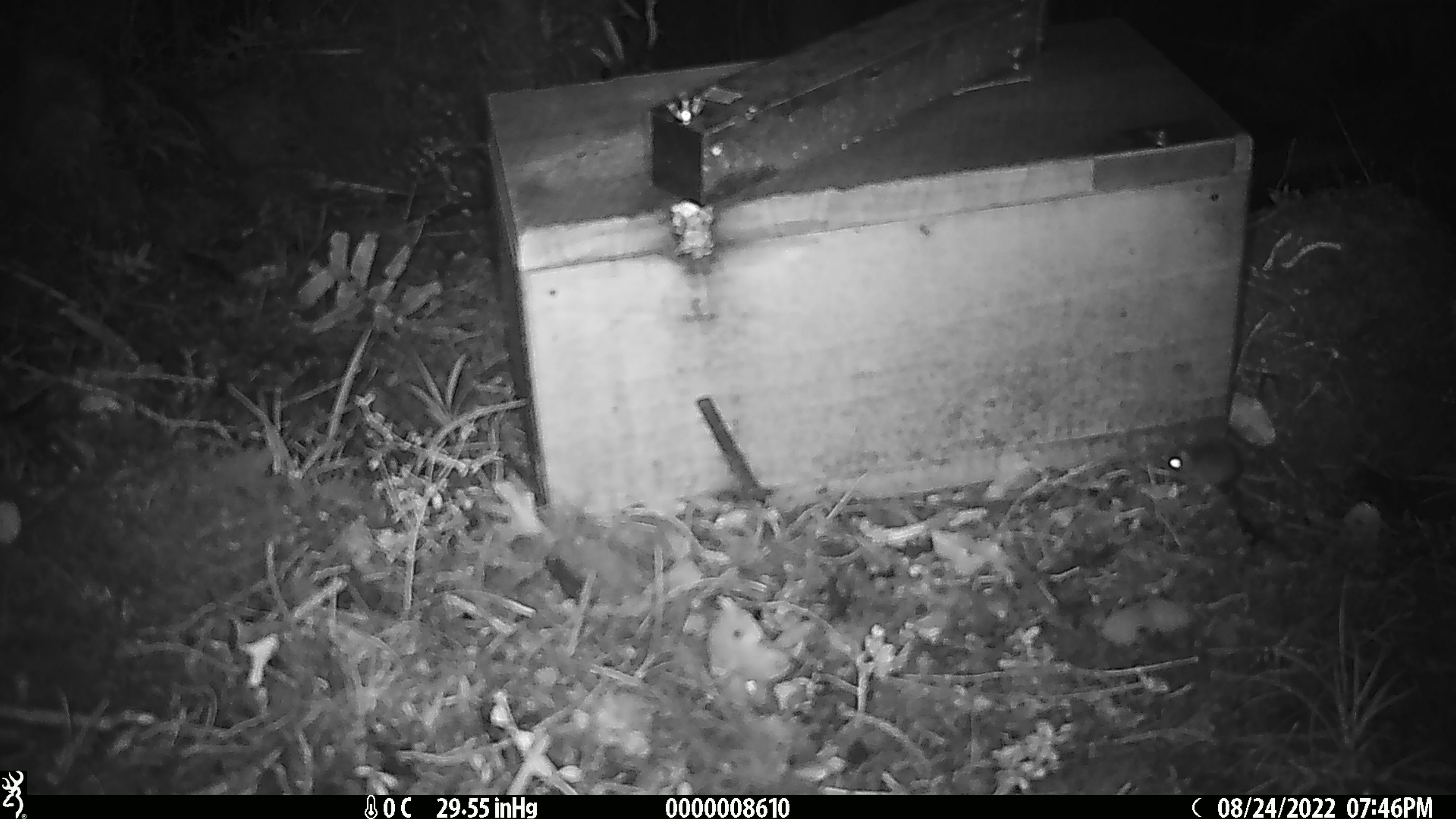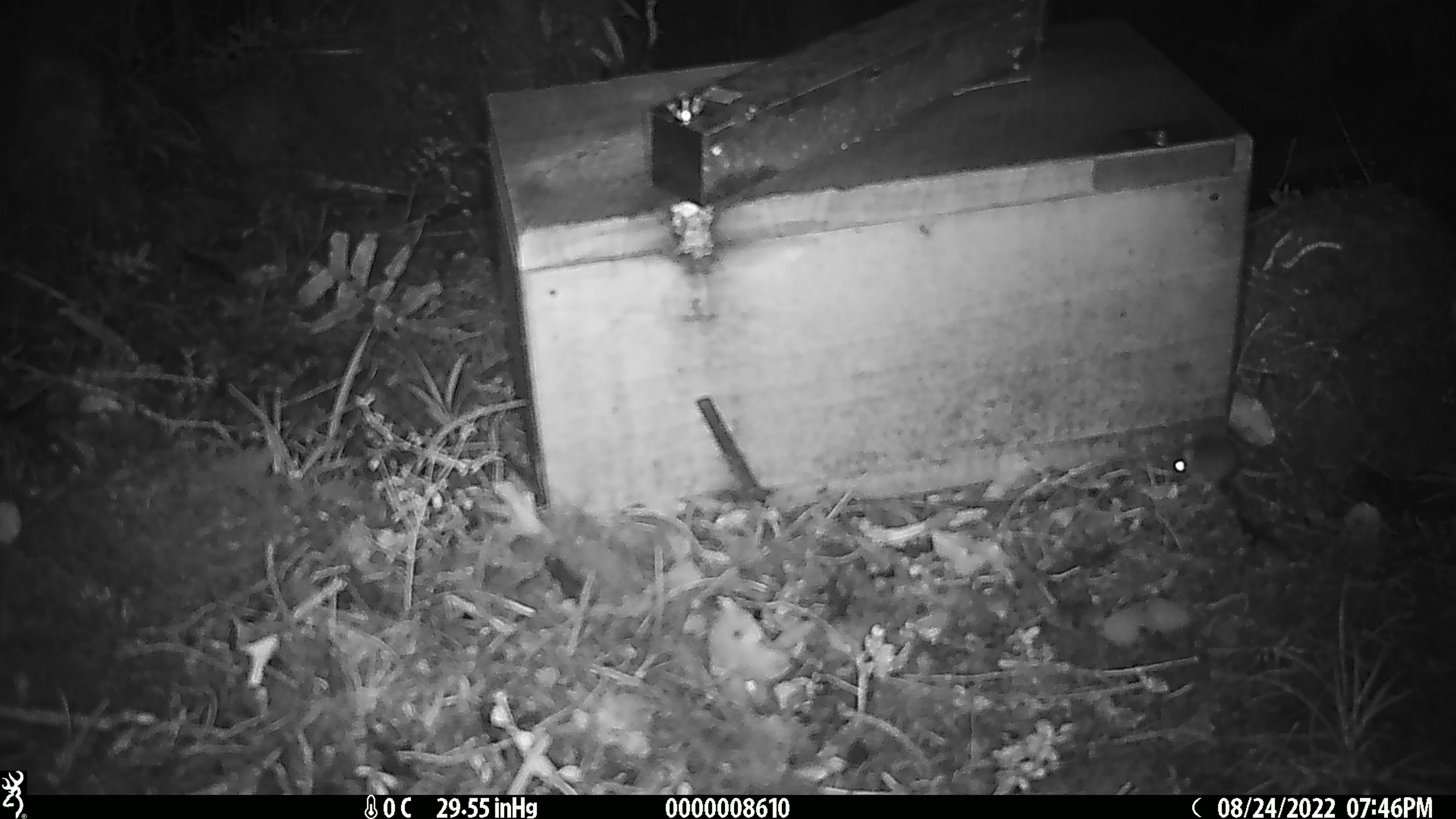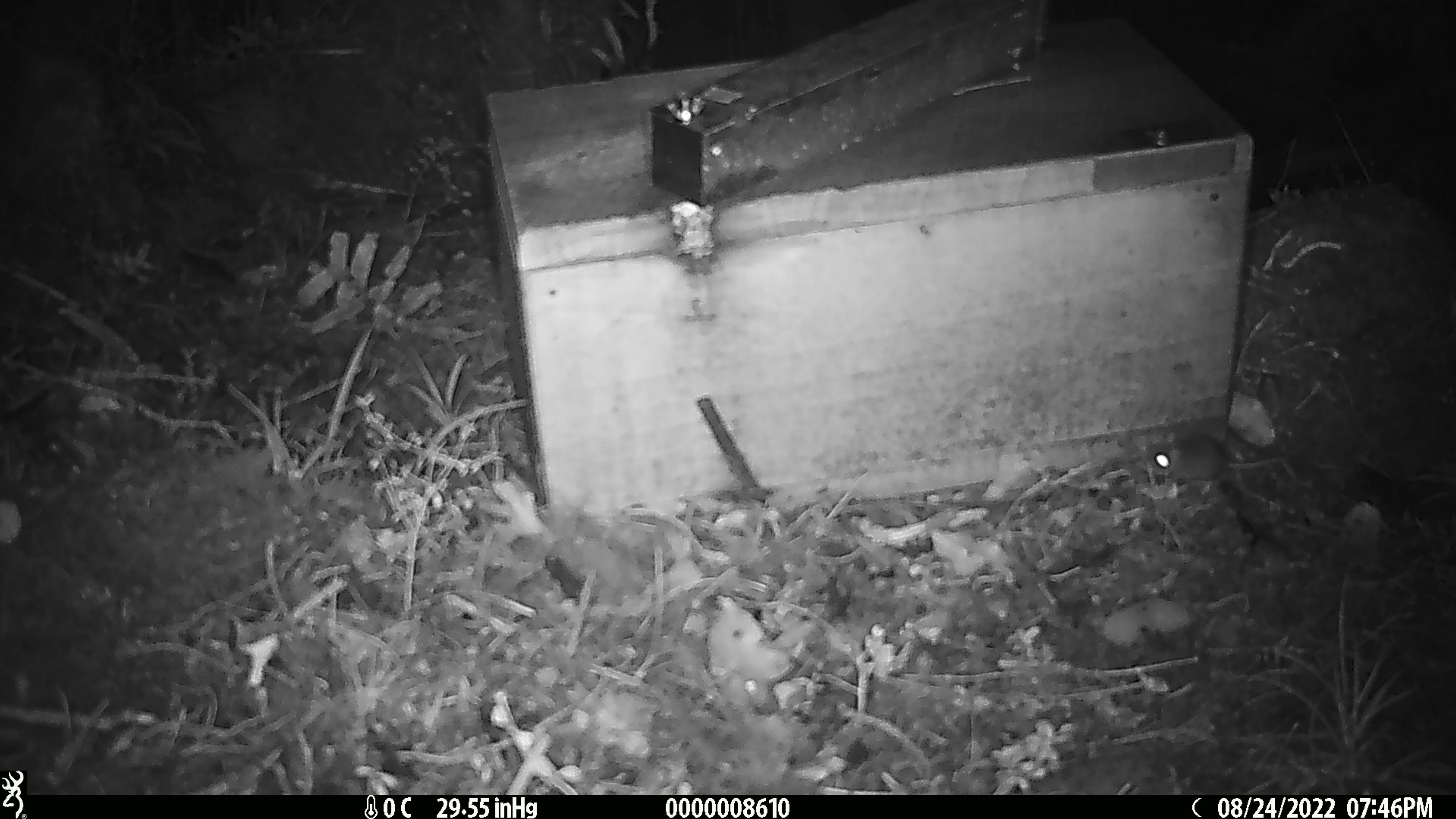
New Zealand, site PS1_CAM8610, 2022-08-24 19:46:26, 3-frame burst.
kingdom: Animalia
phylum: Chordata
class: Mammalia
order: Rodentia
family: Muridae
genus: Mus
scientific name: Mus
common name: mouse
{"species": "mouse (Mus)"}